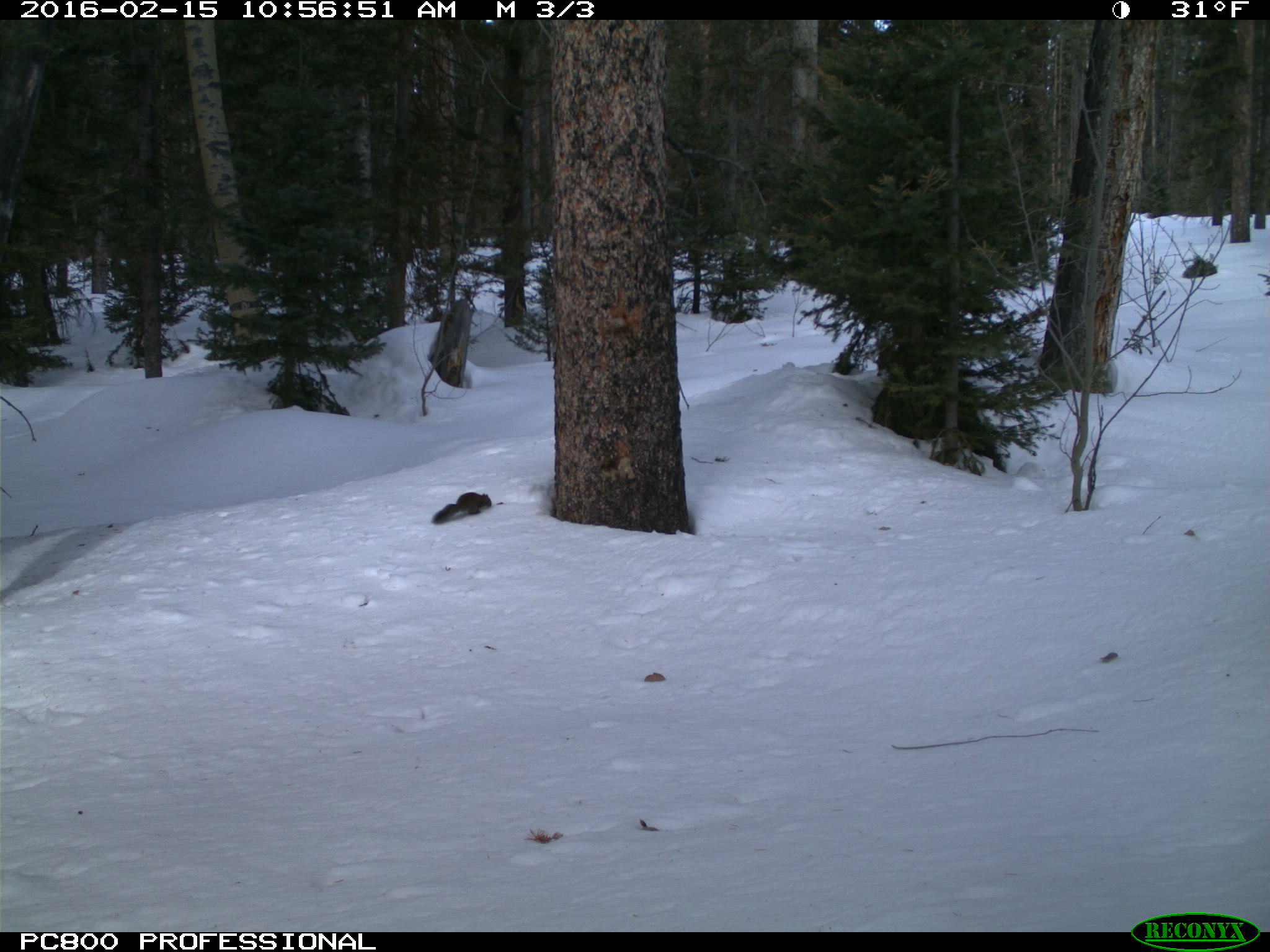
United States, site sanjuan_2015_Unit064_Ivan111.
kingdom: Animalia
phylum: Chordata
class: Mammalia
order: Rodentia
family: Sciuridae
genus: Tamiasciurus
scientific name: Tamiasciurus hudsonicus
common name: american red squirrel